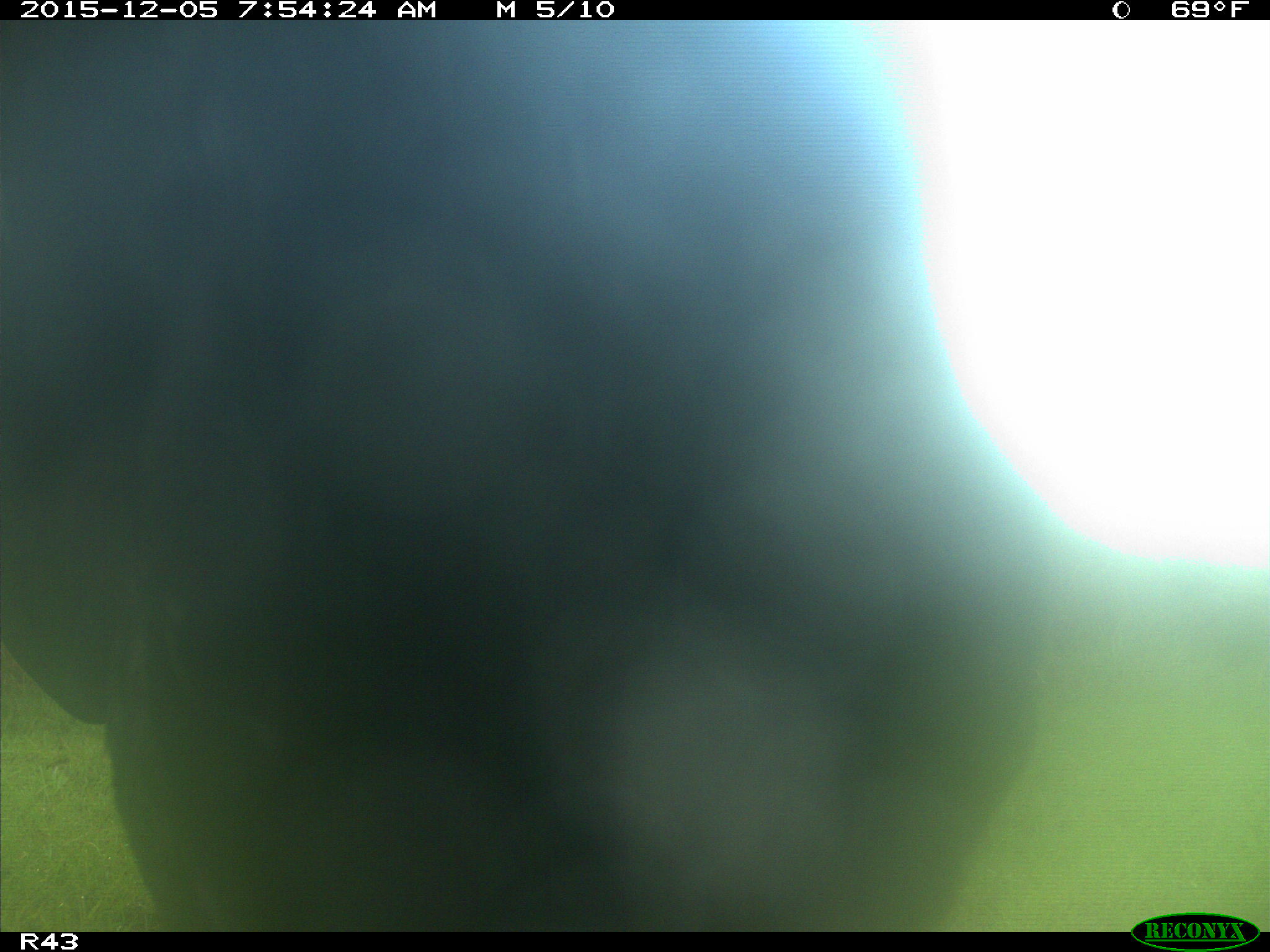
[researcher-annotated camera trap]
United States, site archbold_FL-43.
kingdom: Animalia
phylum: Chordata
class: Mammalia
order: Artiodactyla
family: Bovidae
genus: Bos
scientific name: Bos taurus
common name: domestic cow